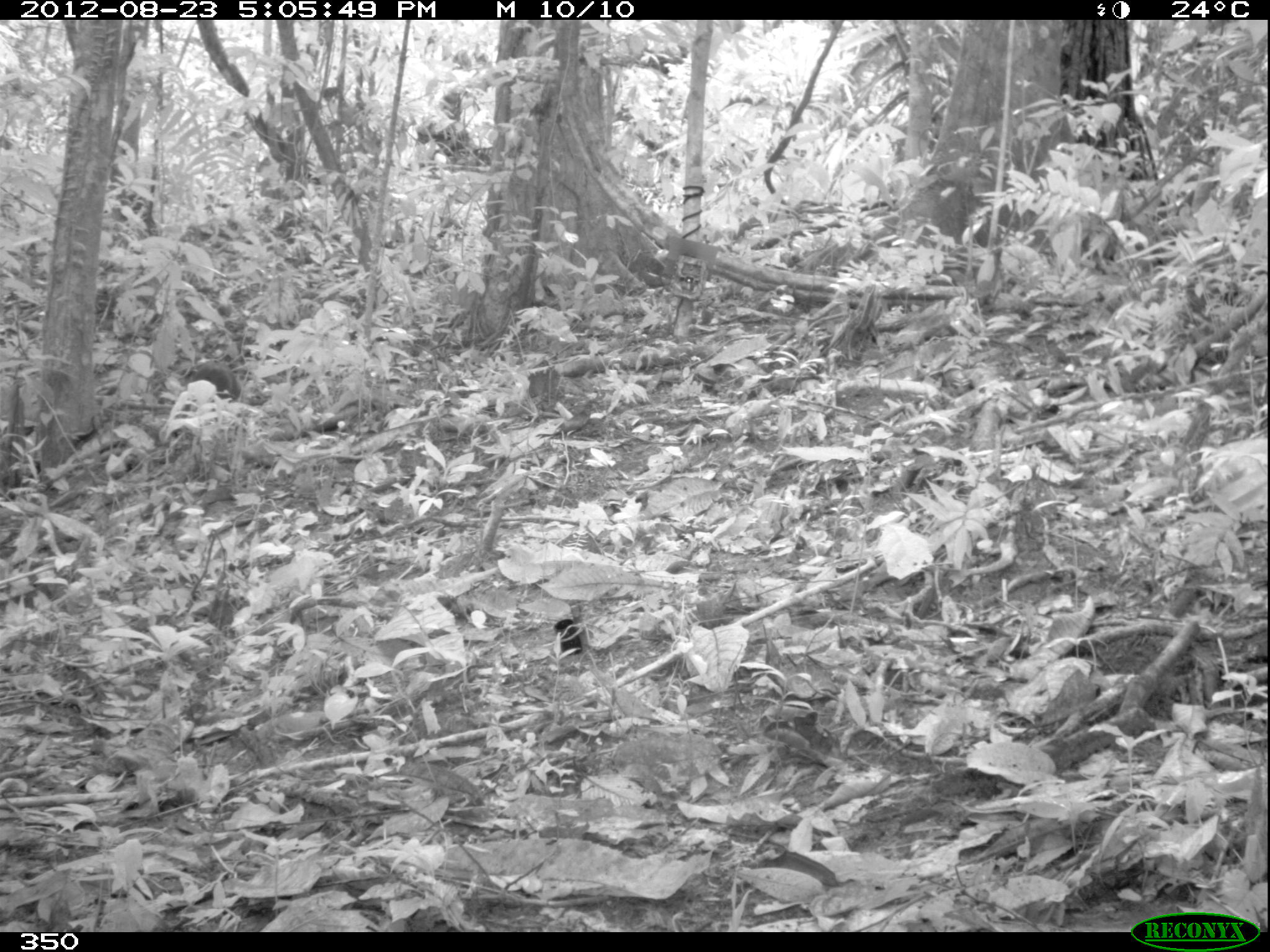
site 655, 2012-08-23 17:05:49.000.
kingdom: Animalia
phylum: Chordata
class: Mammalia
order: Rodentia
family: Dasyproctidae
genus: Dasyprocta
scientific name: Dasyprocta punctata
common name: central american agouti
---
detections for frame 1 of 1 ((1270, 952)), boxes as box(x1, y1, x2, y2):
dasyprocta punctata: box(181, 362, 241, 418)